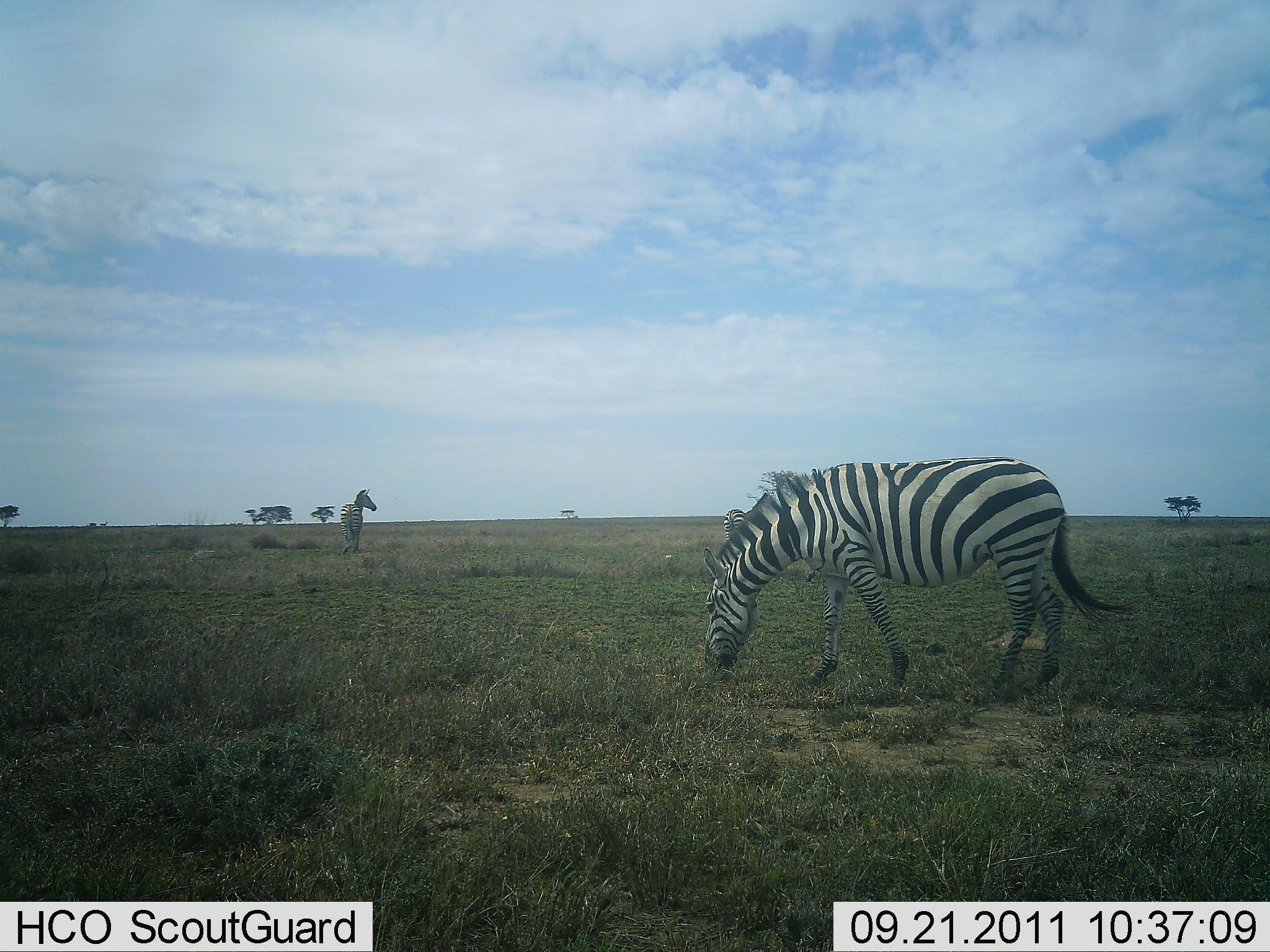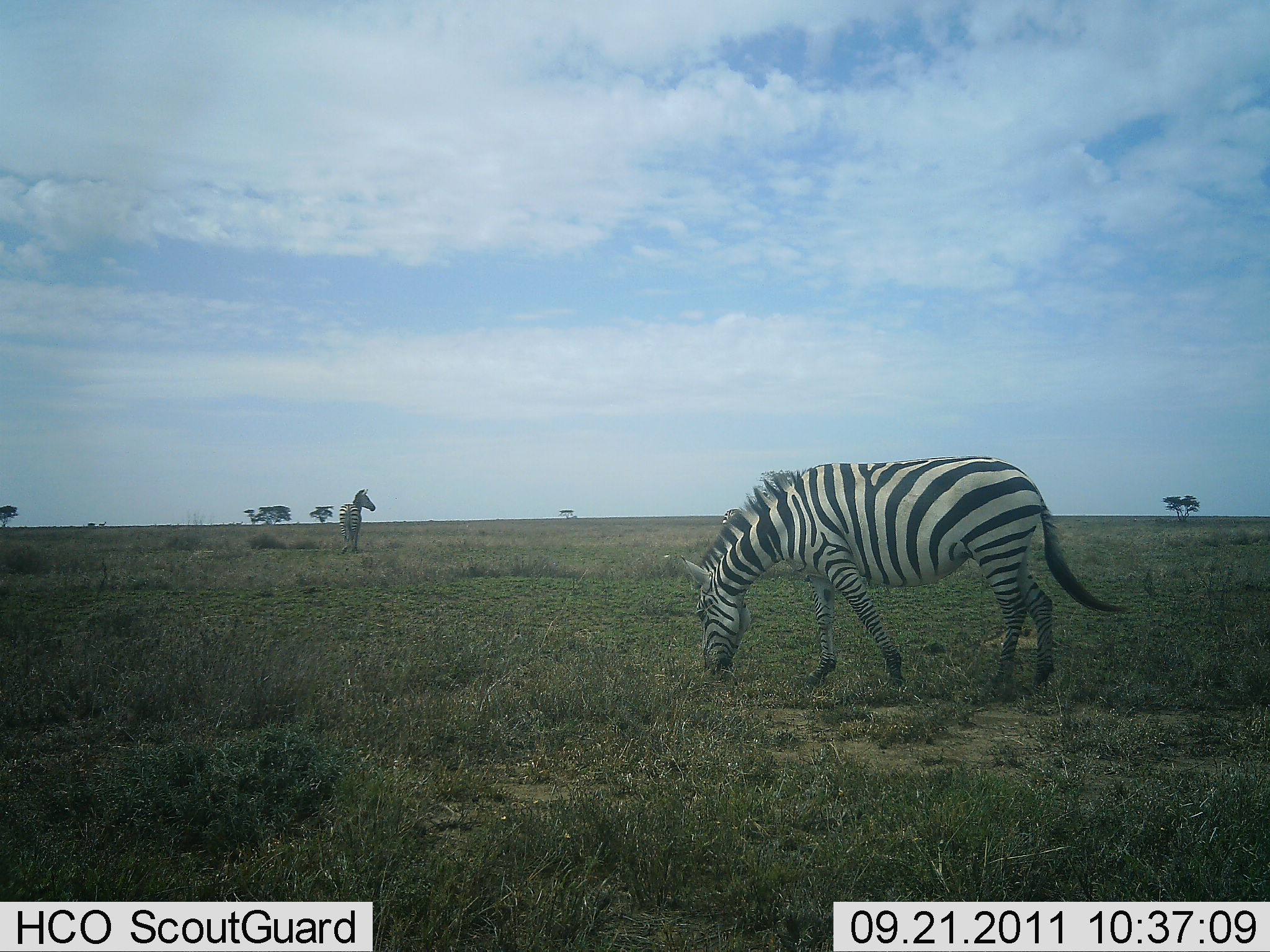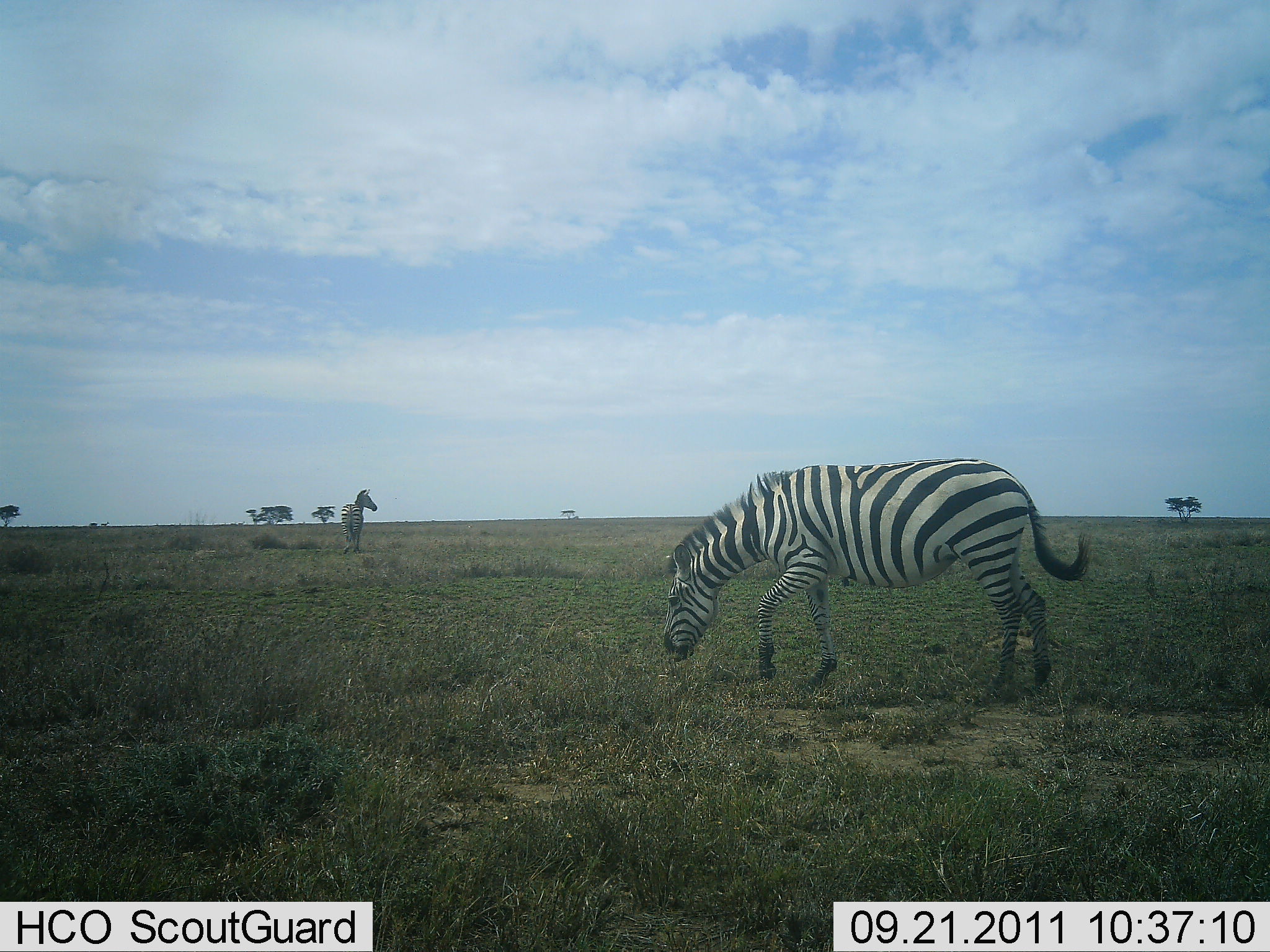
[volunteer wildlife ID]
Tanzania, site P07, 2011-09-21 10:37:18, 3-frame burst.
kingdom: Animalia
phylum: Chordata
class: Mammalia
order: Perissodactyla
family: Equidae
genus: Equus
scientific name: Equus quagga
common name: plains zebra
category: zebra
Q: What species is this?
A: Zebra (plains zebra) (Equus quagga).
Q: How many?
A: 2.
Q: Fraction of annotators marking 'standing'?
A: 44%.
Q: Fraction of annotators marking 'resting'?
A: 0%.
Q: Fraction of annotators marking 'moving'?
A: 6%.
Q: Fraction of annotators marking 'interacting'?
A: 0%.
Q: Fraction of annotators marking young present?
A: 0%.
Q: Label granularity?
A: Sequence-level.